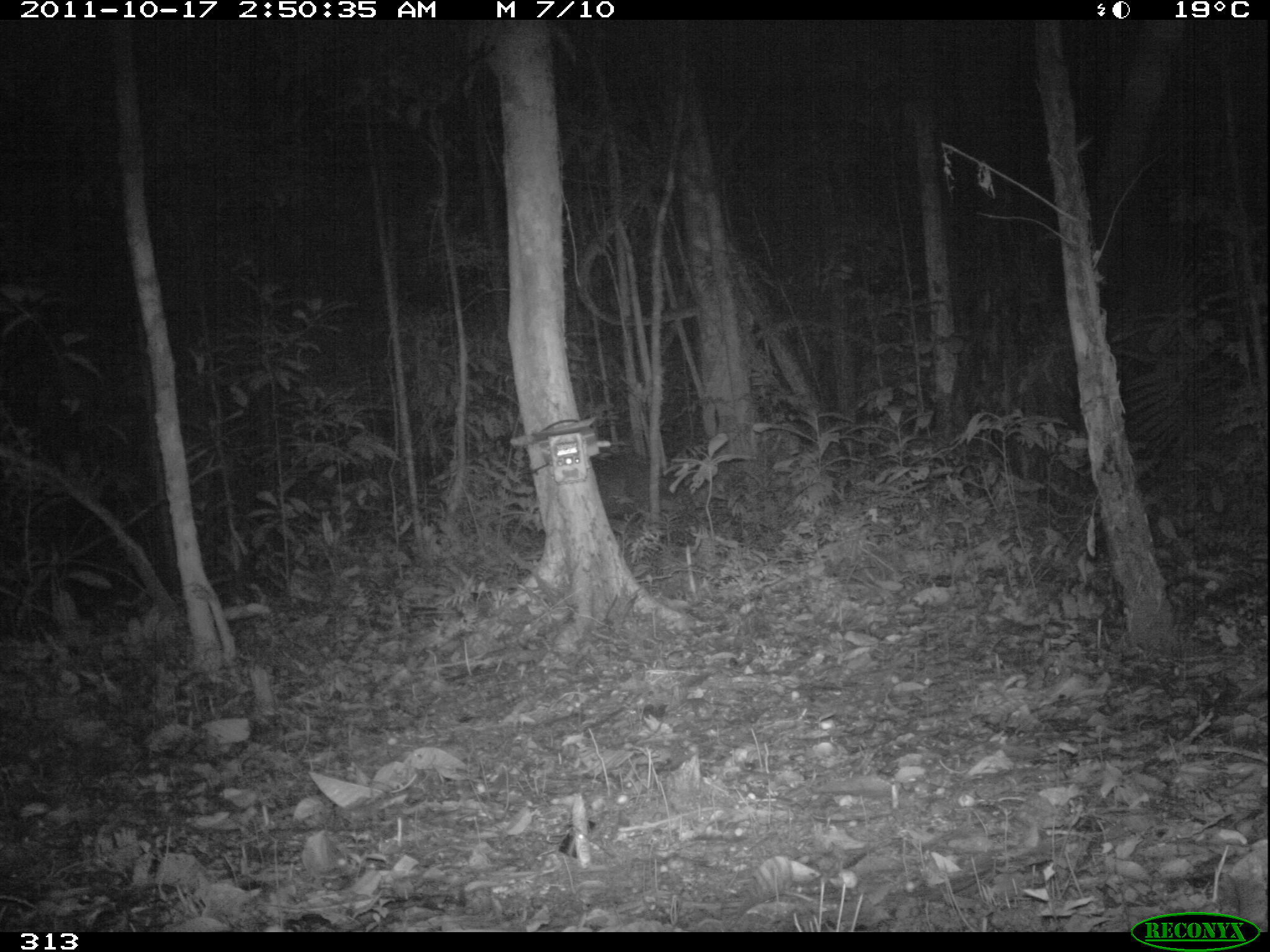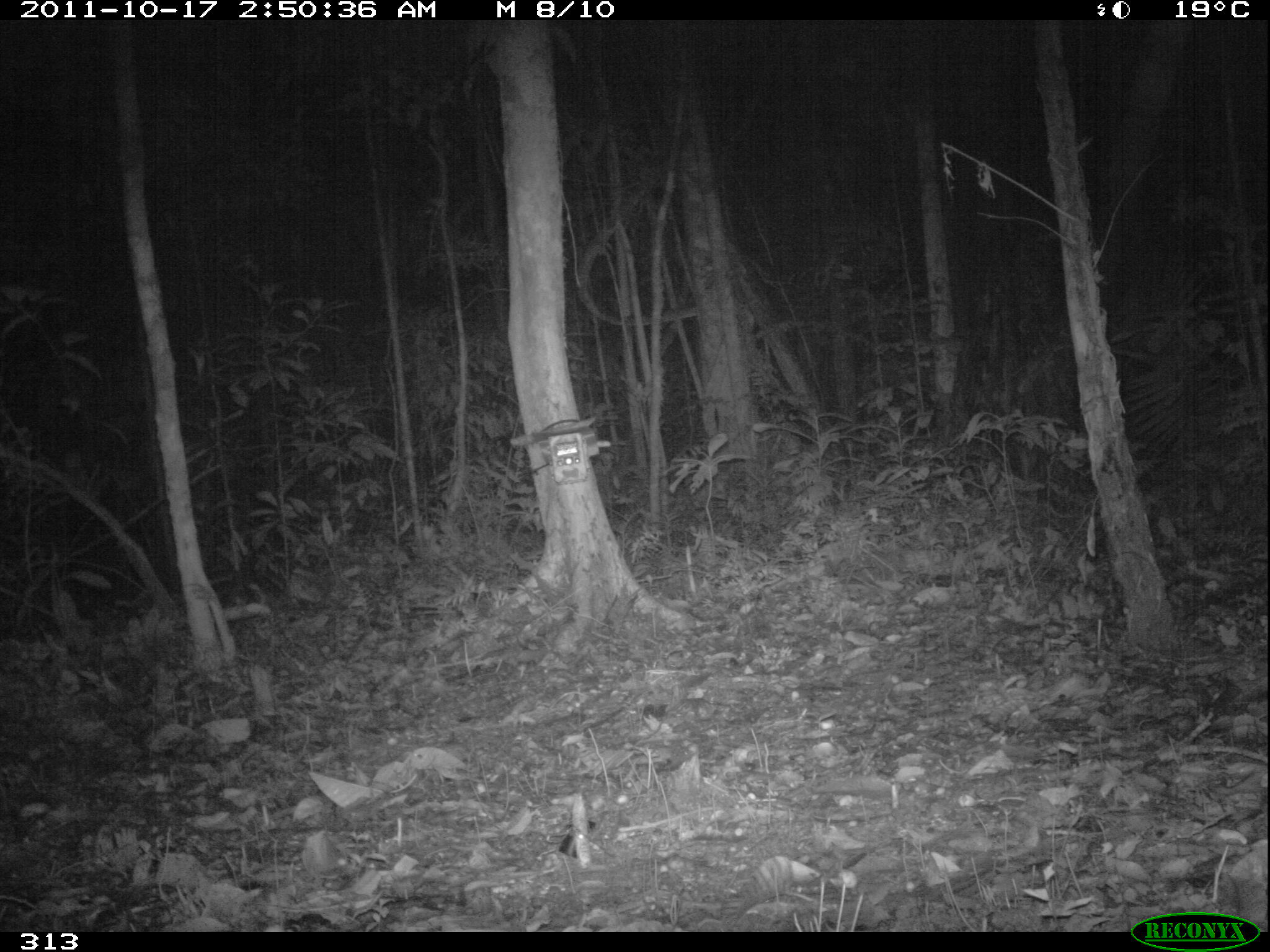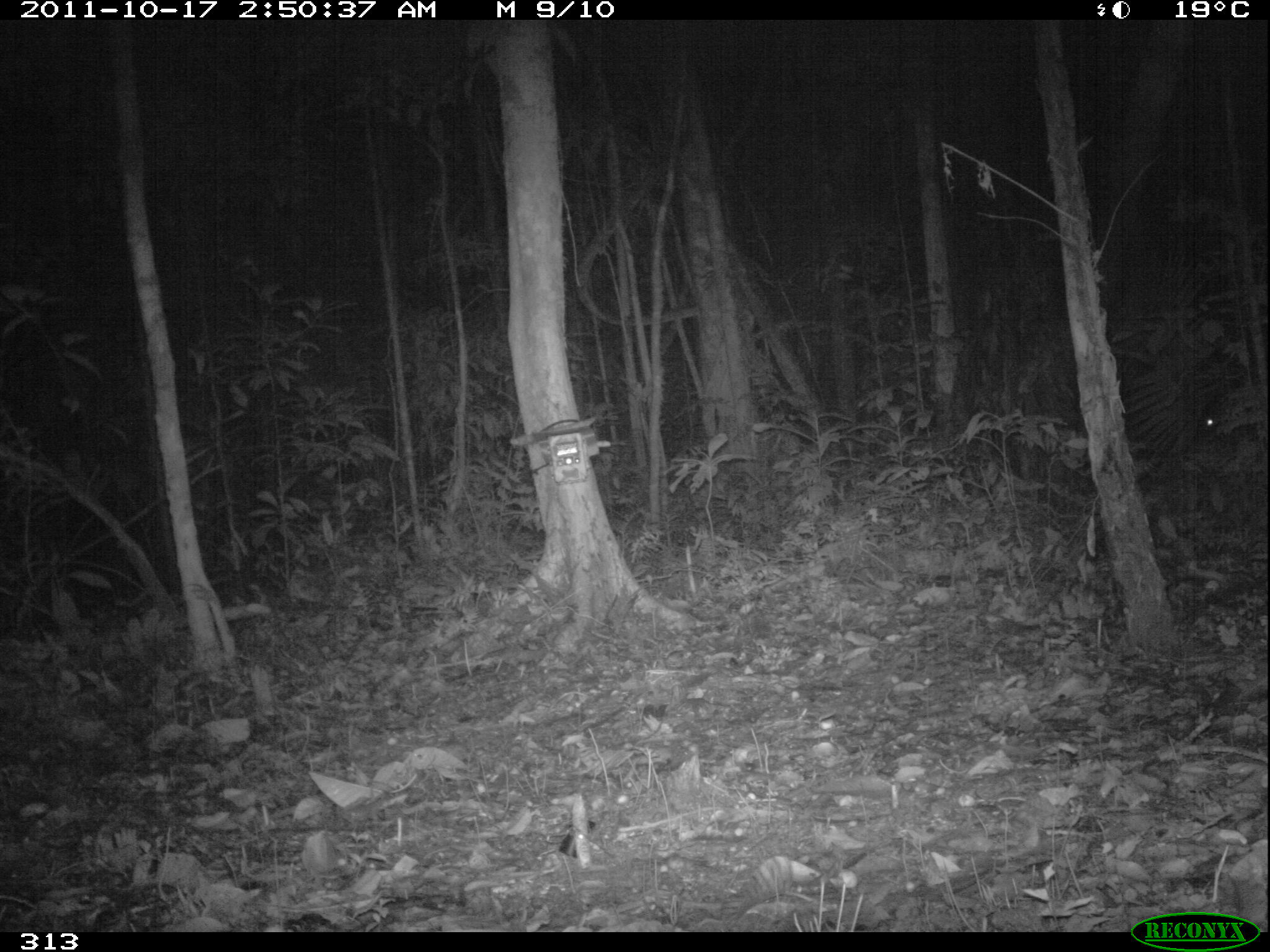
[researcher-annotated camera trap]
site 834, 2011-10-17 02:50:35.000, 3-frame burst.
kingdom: Animalia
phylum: Chordata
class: Mammalia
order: Artiodactyla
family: Tayassuidae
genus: Tayassu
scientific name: Tayassu pecari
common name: white-lipped peccary